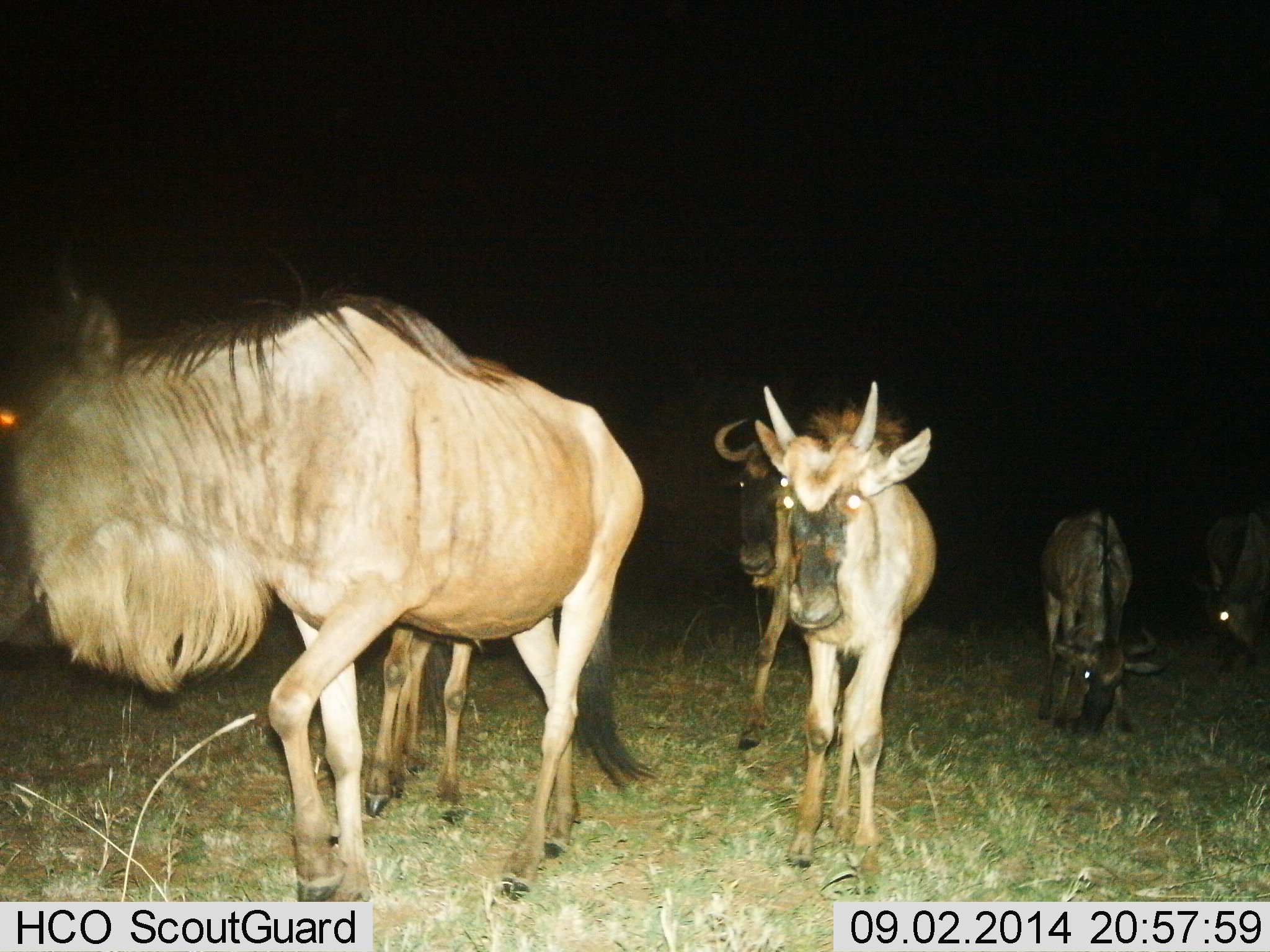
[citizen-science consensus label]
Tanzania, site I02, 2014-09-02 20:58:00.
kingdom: Animalia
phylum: Chordata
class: Mammalia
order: Artiodactyla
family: Bovidae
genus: Connochaetes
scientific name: Connochaetes taurinus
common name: blue wildebeest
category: wildebeest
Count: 6.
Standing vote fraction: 40%.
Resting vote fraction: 10%.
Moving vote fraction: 70%.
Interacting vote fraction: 0%.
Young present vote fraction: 30%.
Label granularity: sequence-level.